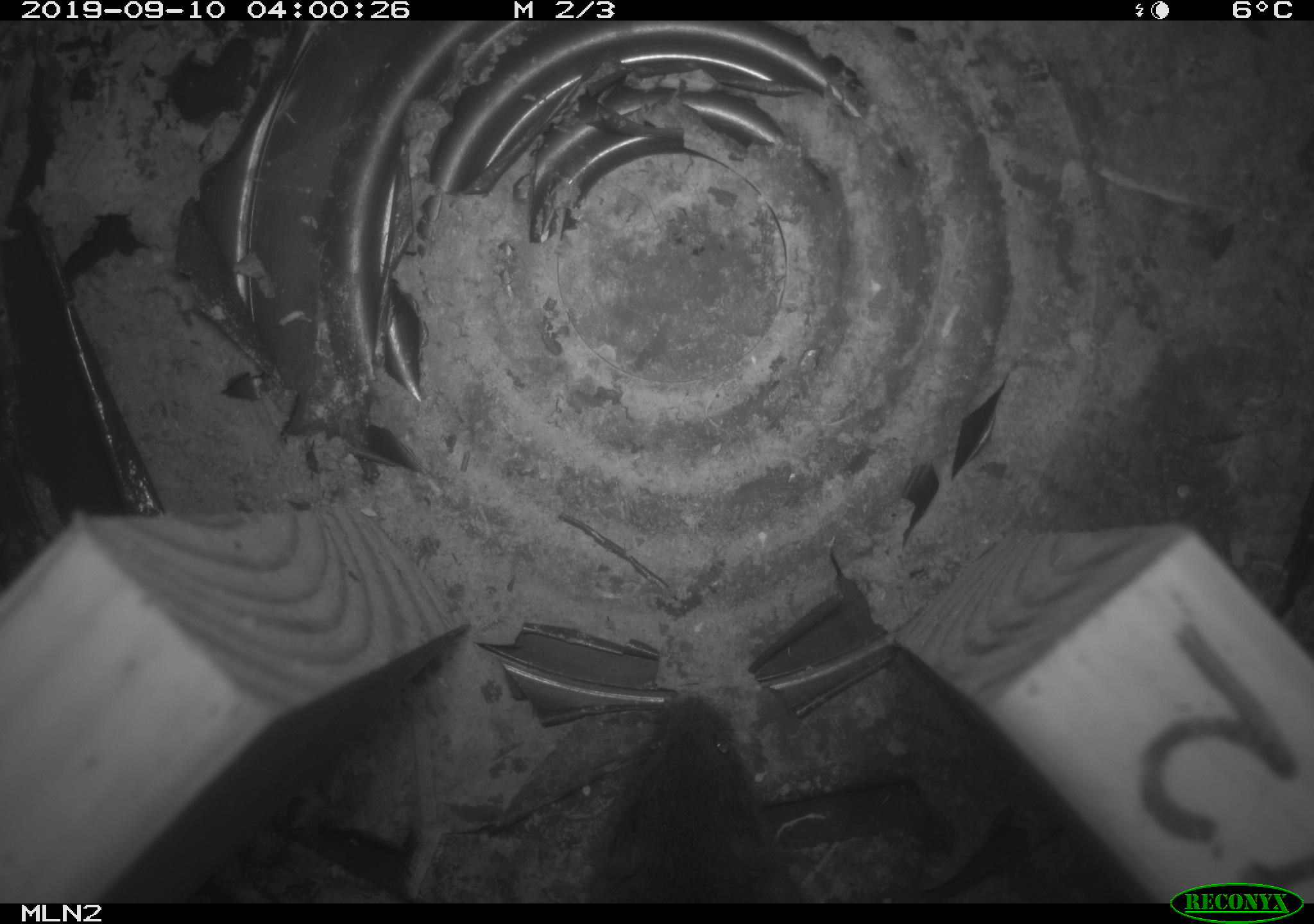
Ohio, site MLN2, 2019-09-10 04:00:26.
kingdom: Animalia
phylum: Chordata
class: Mammalia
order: Rodentia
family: Cricetidae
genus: Microtus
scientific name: Microtus pennsylvanicus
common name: meadow vole